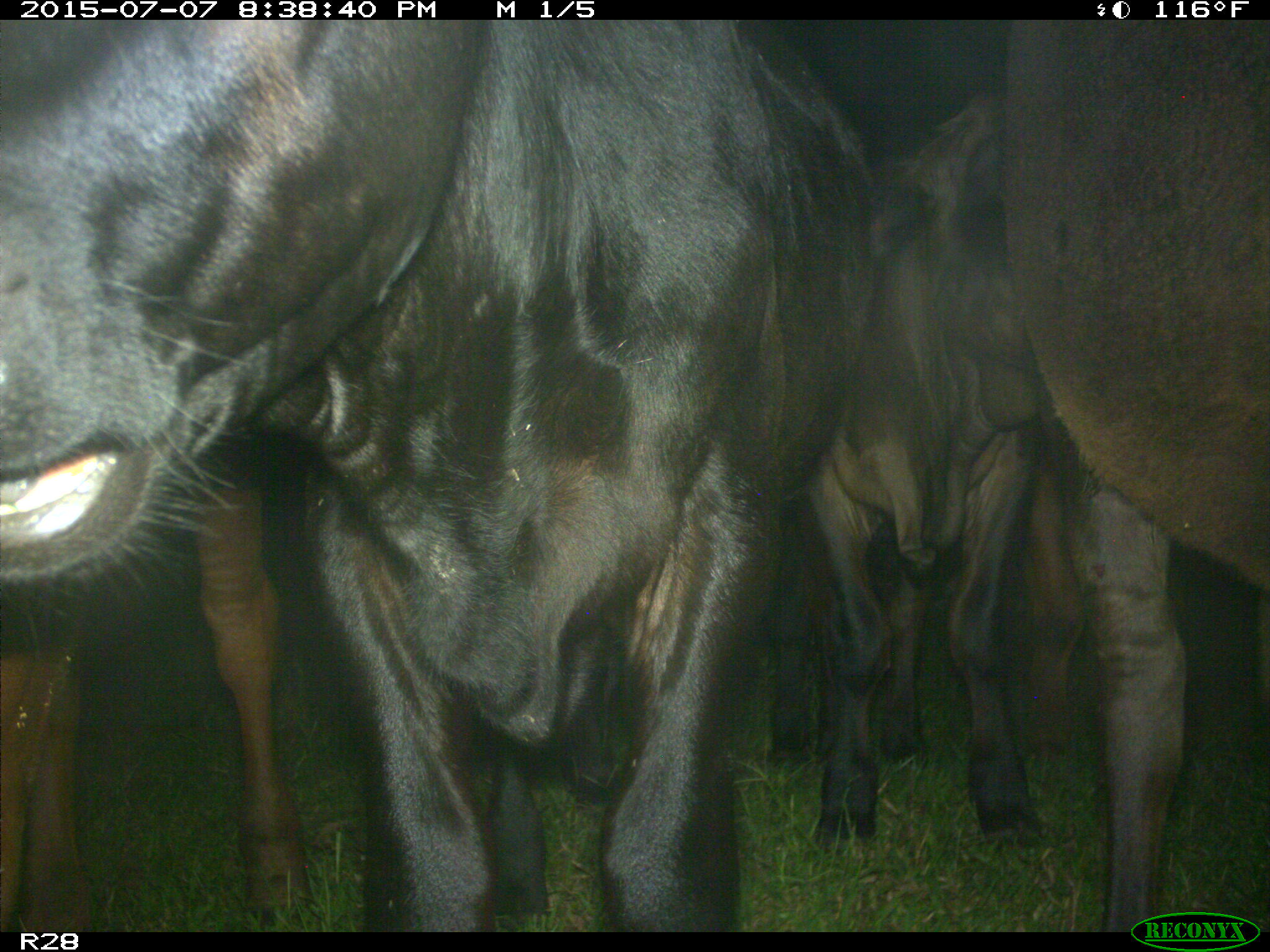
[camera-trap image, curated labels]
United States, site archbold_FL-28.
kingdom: Animalia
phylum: Chordata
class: Mammalia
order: Artiodactyla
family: Bovidae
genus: Bos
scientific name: Bos taurus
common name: domestic cow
Bos taurus (domestic cow).